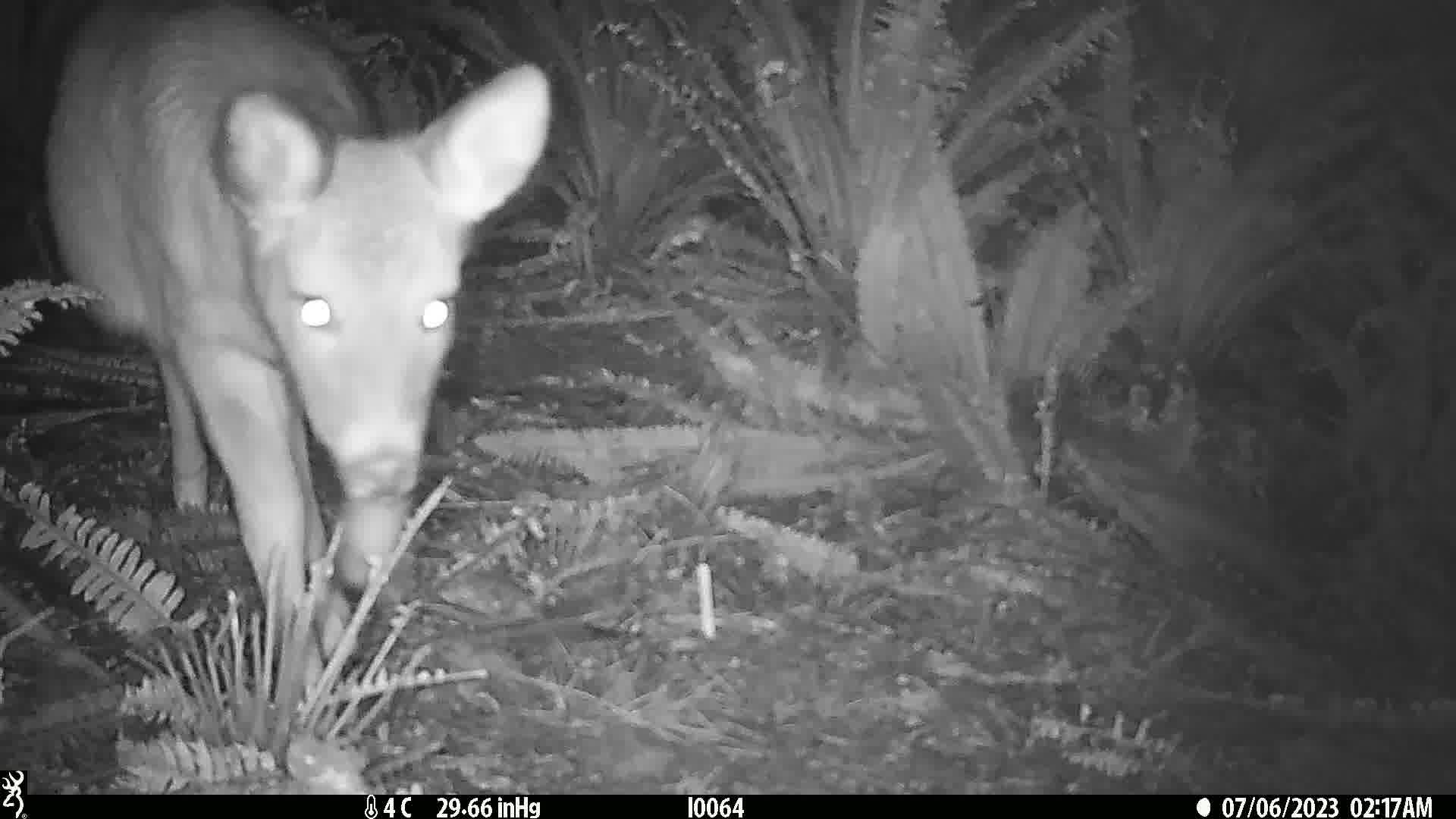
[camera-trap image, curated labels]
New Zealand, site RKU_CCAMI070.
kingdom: Animalia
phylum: Chordata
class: Mammalia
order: Artiodactyla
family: Cervidae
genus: Odocoileus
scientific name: Odocoileus virginianus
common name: white-tailed deer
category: white tailed deer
White tailed deer (white-tailed deer) (Odocoileus virginianus).